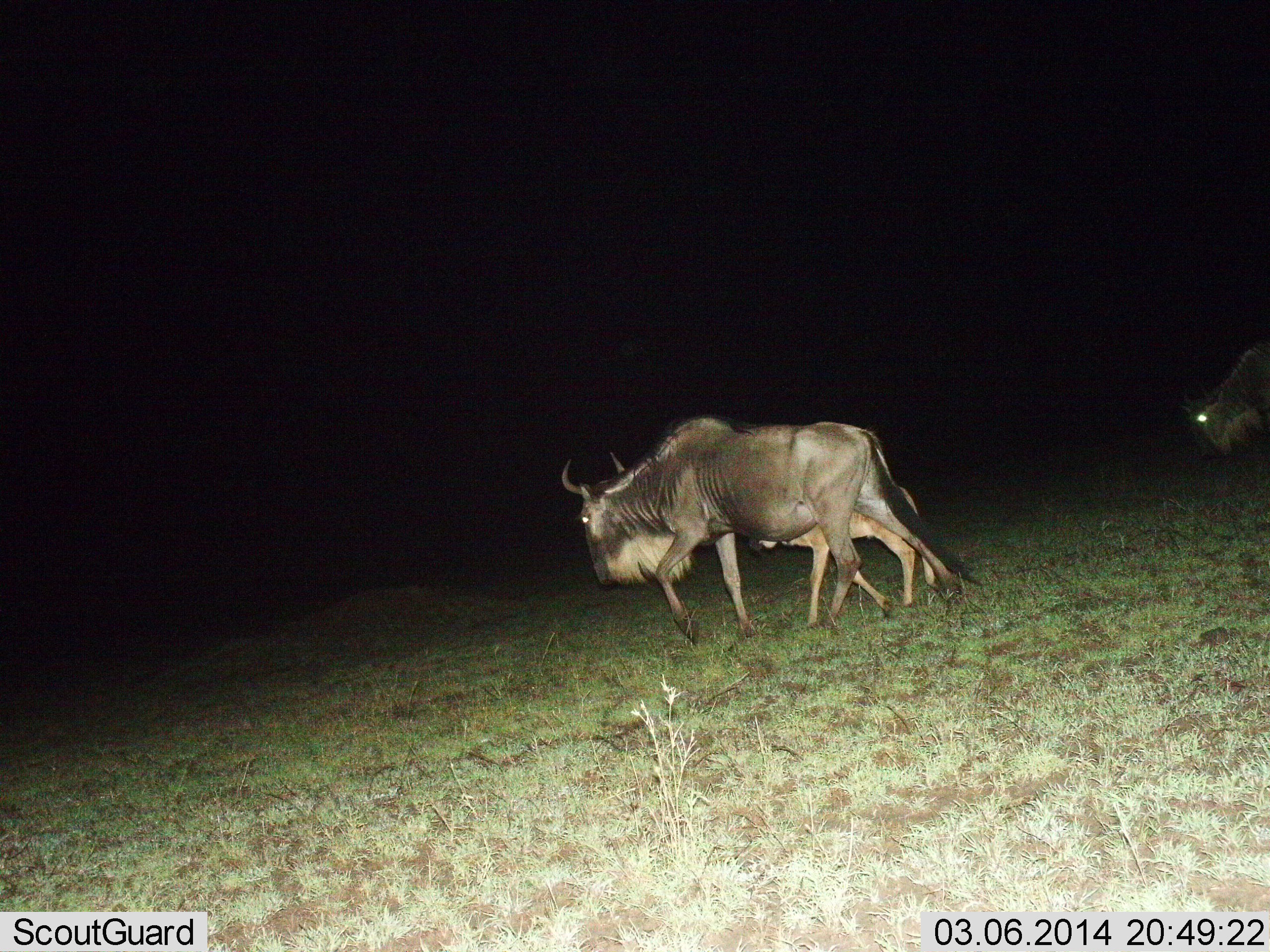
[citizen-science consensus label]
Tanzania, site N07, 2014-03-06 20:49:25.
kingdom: Animalia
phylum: Chordata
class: Mammalia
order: Artiodactyla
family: Bovidae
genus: Connochaetes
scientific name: Connochaetes taurinus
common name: blue wildebeest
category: wildebeest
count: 2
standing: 8%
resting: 0%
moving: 100%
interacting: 0%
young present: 54%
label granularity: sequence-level